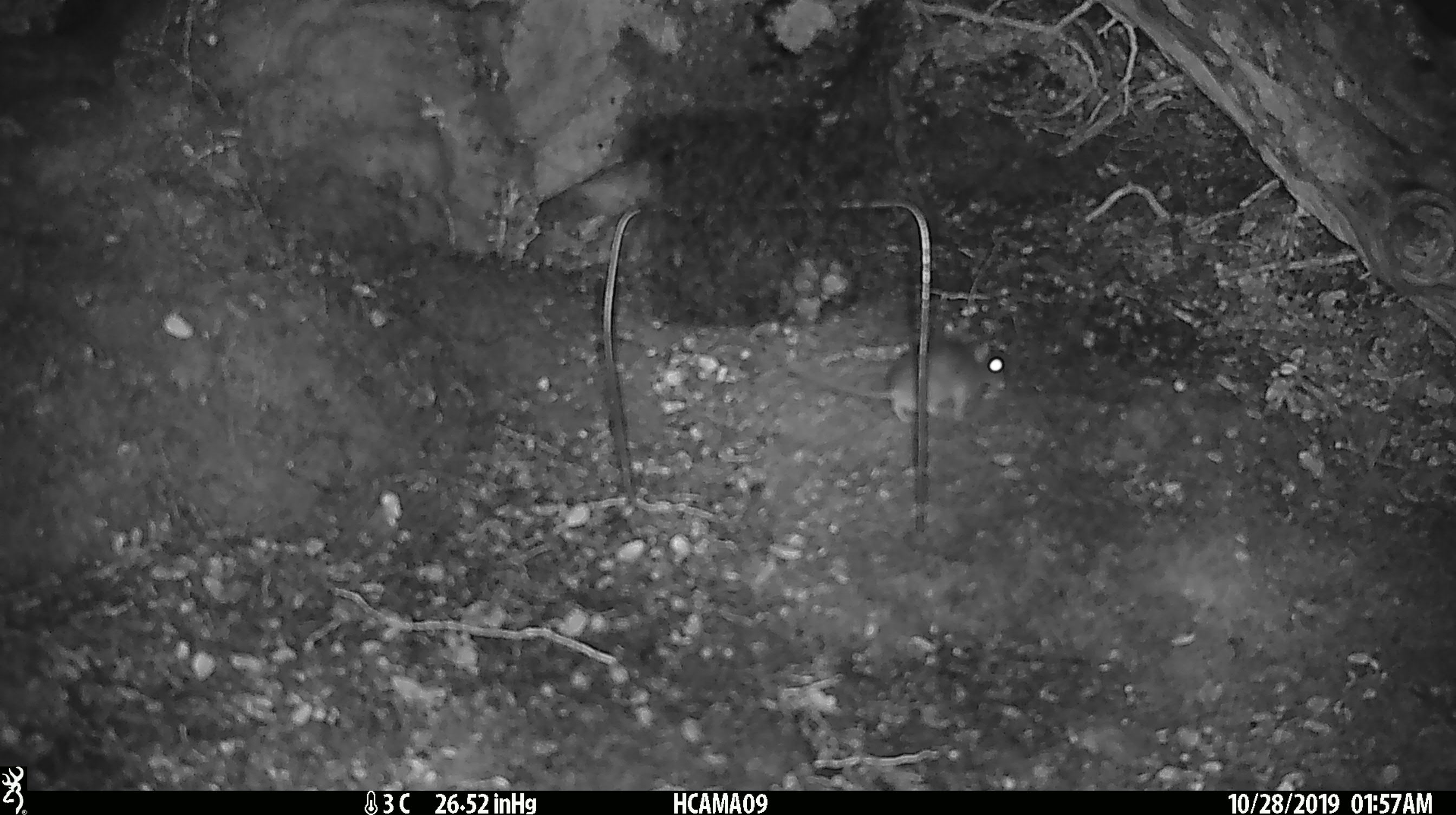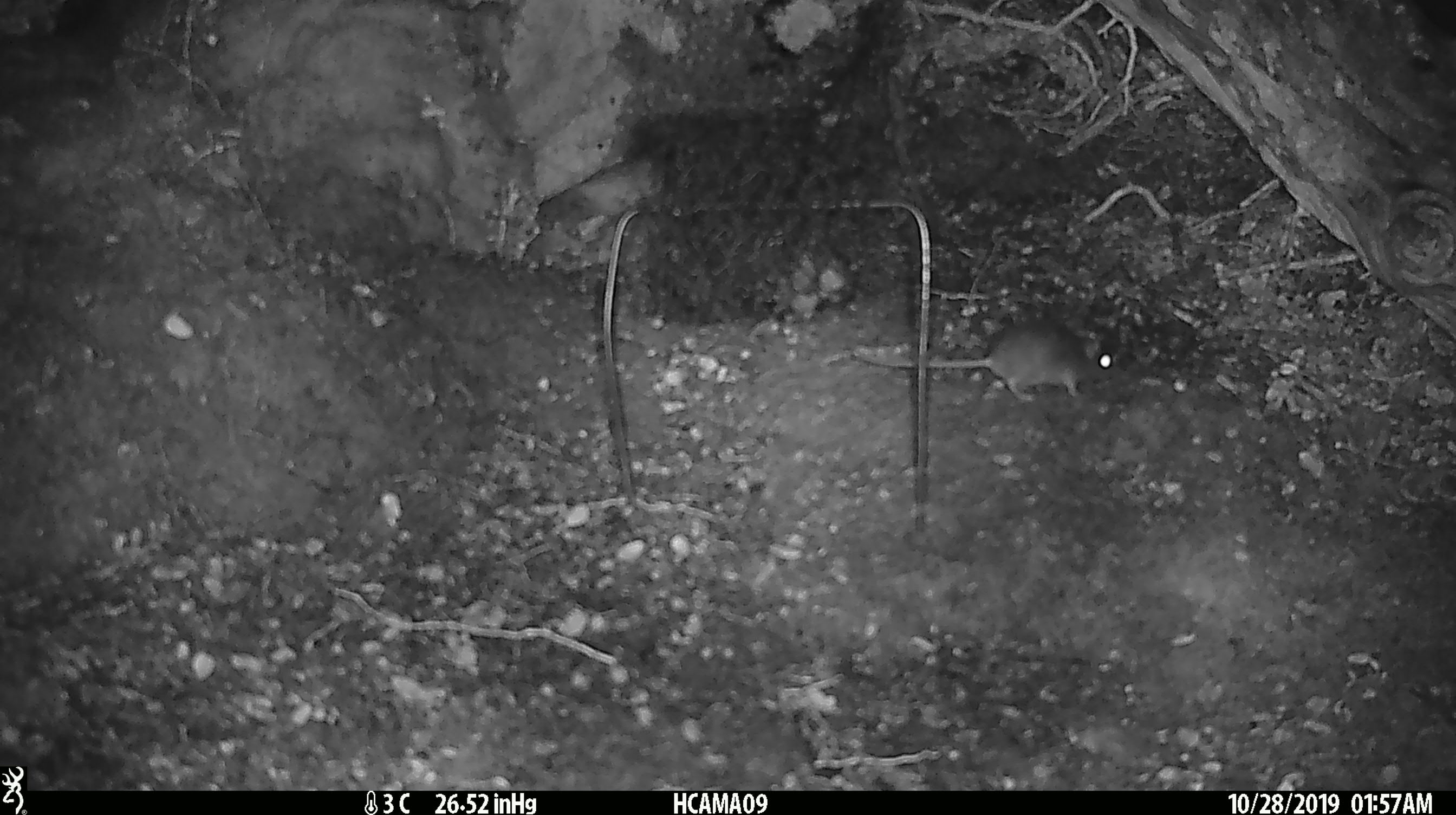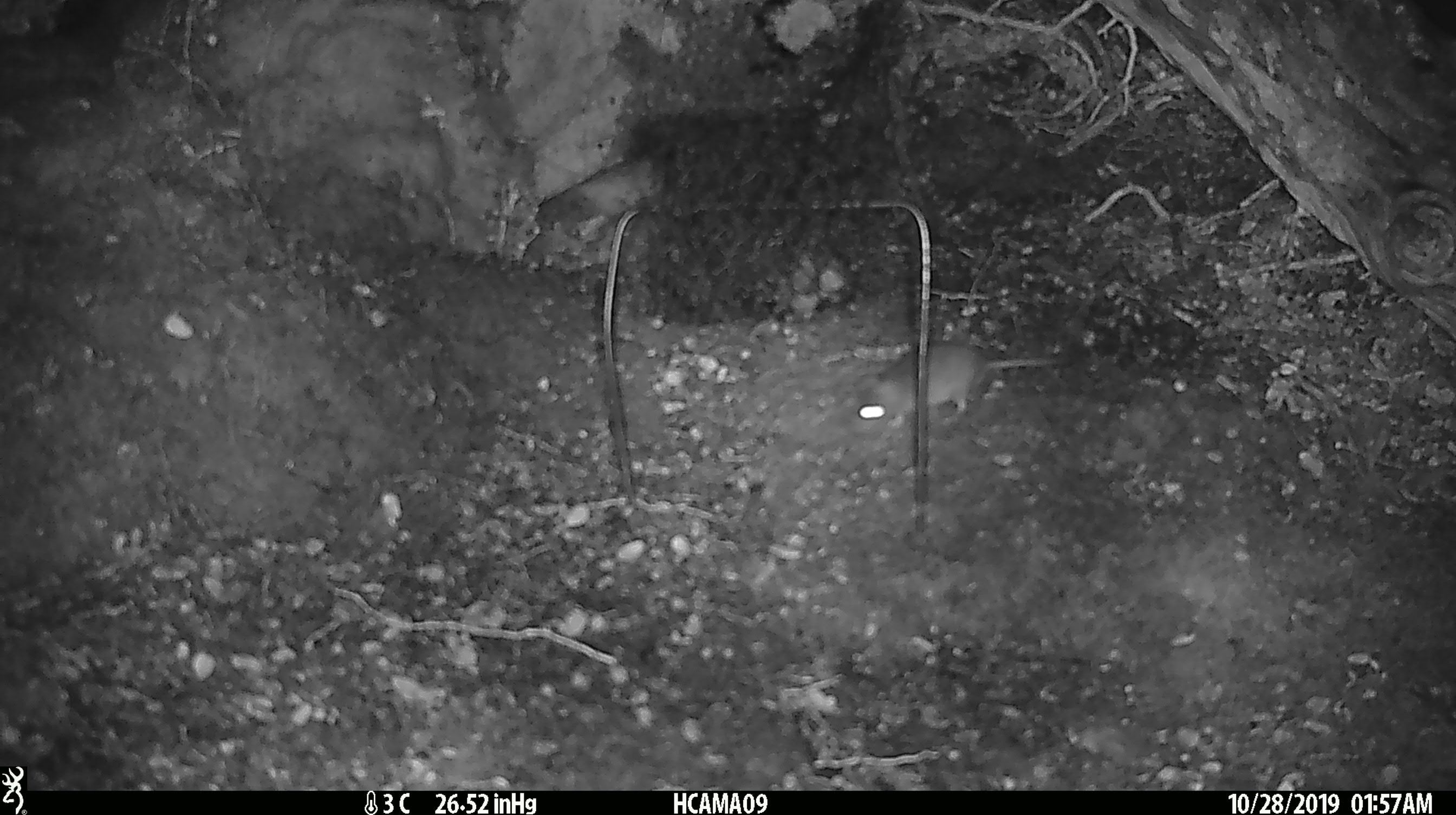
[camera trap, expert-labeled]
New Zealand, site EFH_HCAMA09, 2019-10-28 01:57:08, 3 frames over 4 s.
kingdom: Animalia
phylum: Chordata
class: Mammalia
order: Rodentia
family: Muridae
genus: Mus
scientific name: Mus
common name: mouse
Mouse (Mus).